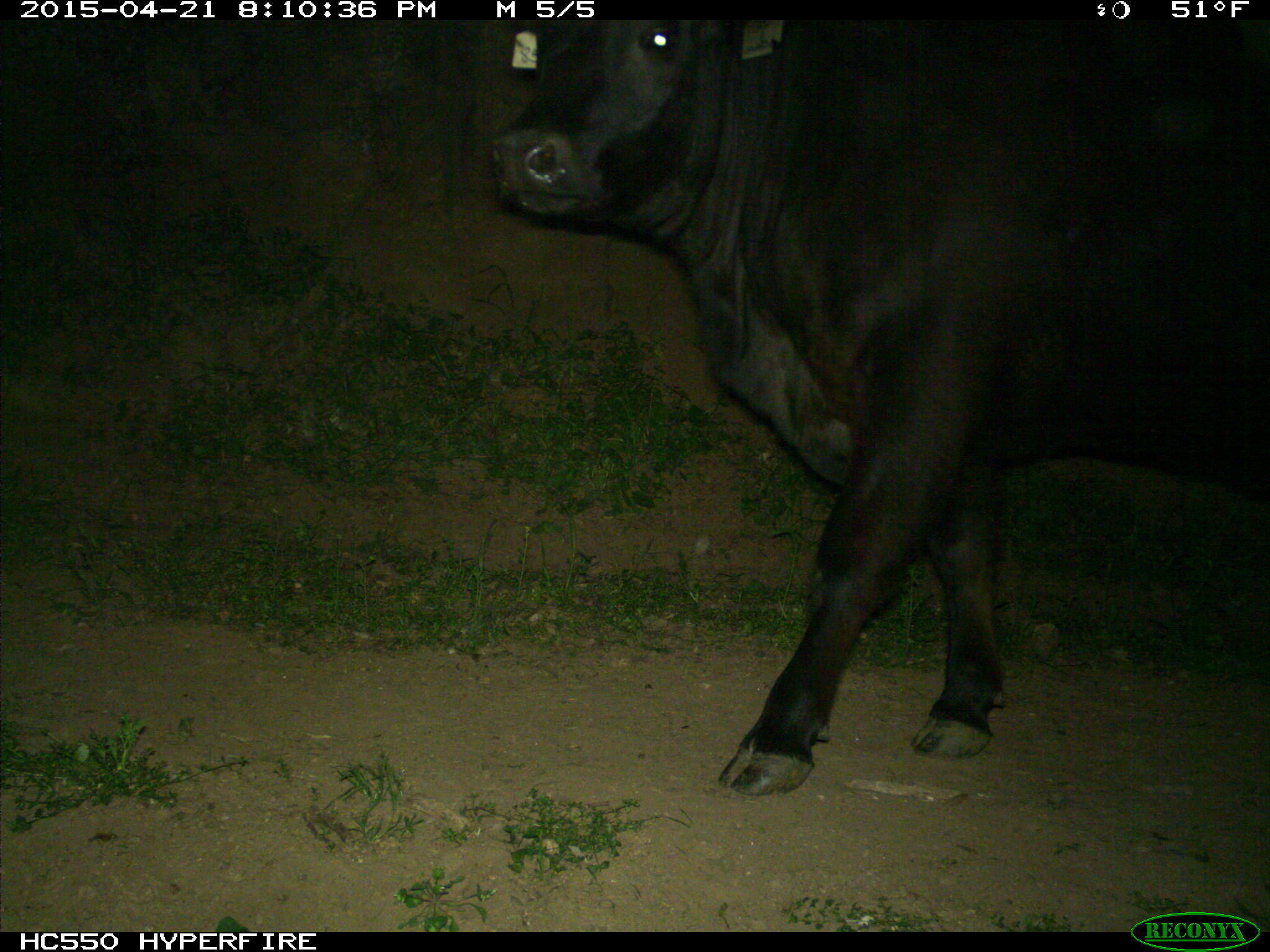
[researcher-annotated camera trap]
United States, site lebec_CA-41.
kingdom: Animalia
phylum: Chordata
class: Mammalia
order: Artiodactyla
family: Bovidae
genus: Bos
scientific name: Bos taurus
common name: domestic cow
Bos taurus (domestic cow).